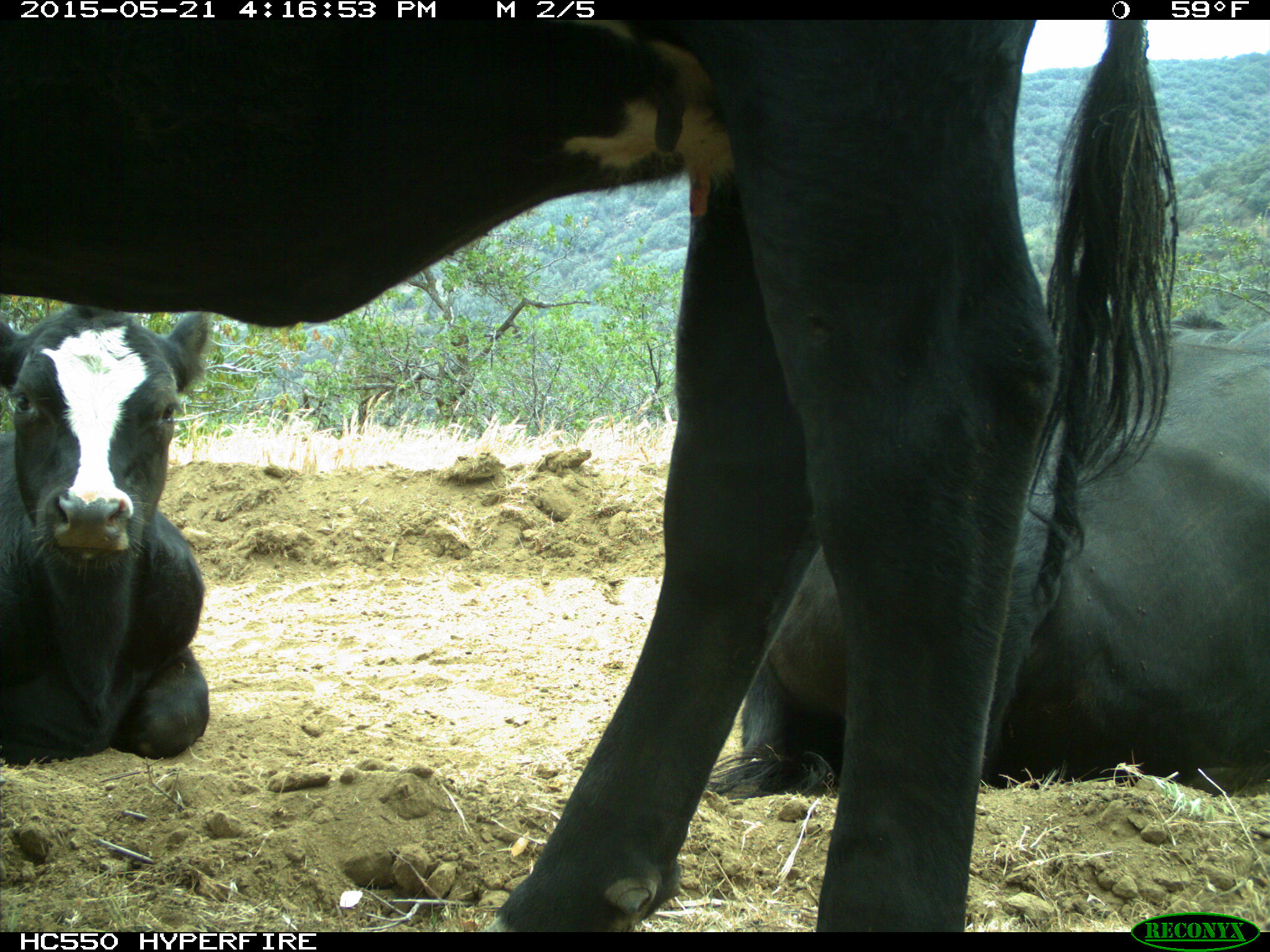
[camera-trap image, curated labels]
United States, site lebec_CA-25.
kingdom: Animalia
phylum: Chordata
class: Mammalia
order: Artiodactyla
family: Bovidae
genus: Bos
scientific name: Bos taurus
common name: domestic cow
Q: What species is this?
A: Bos taurus (domestic cow).